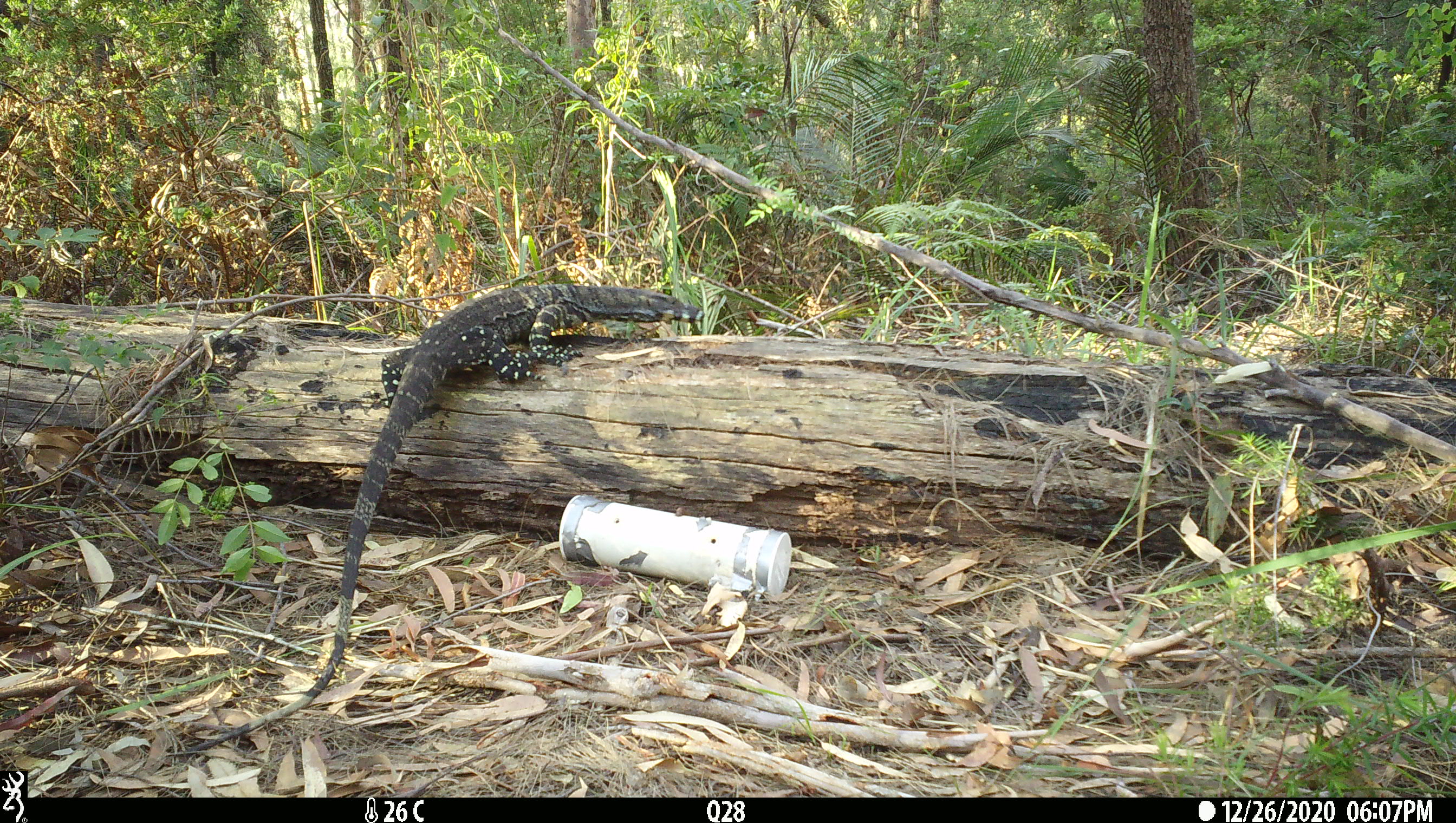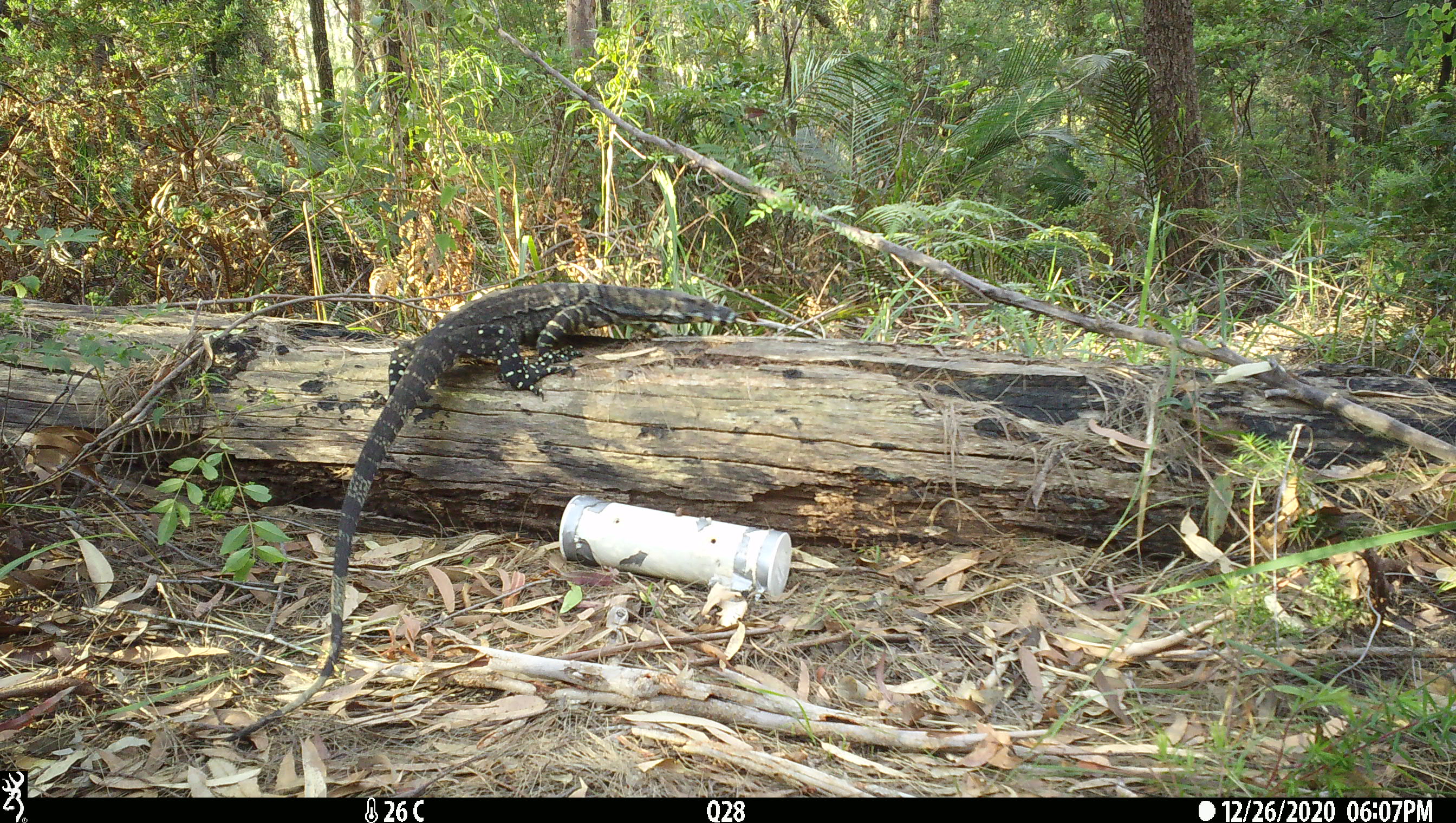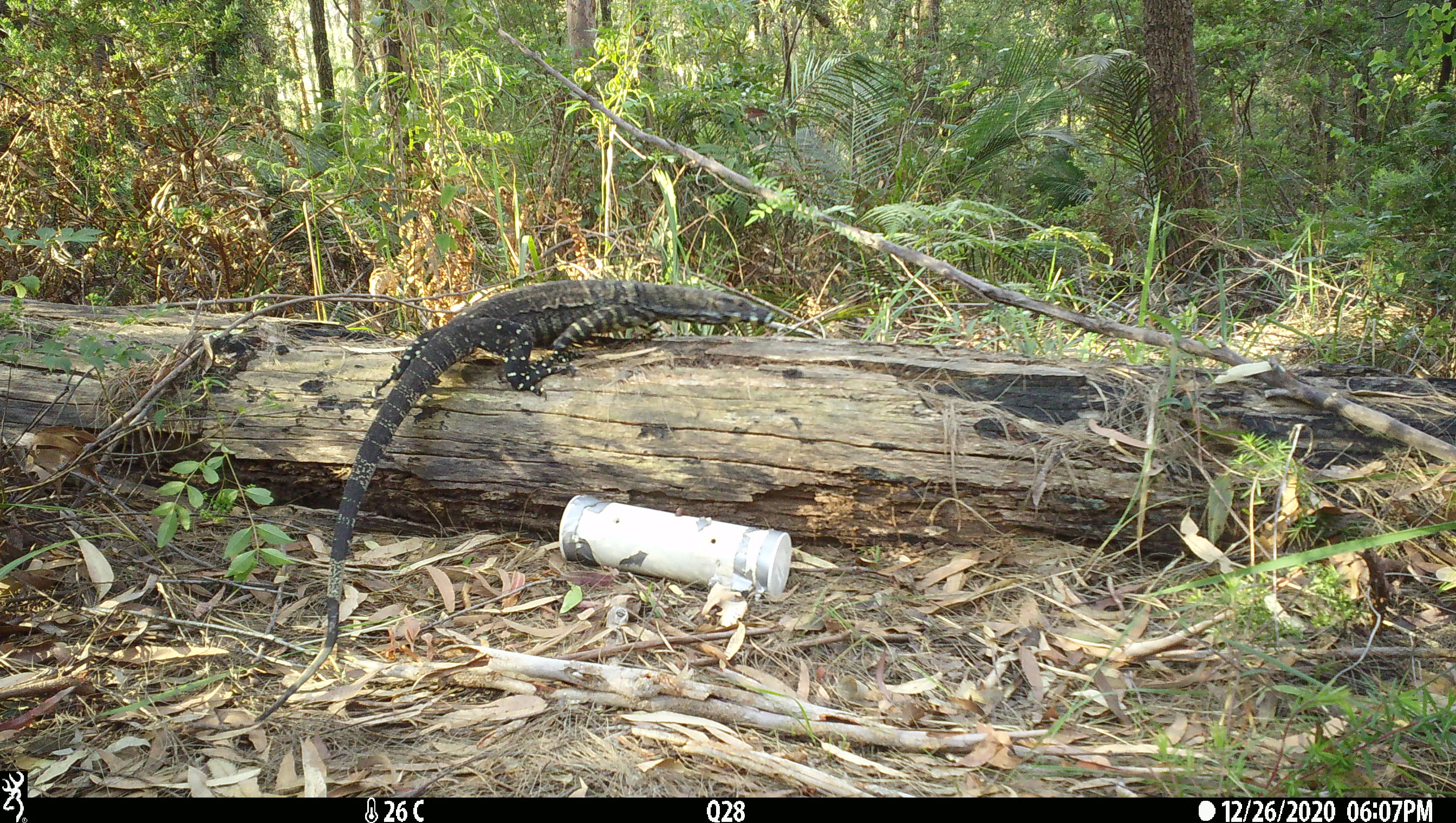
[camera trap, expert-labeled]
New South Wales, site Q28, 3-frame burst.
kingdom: Animalia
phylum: Chordata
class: Reptilia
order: Squamata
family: Varanidae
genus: Varanus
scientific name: Varanus varius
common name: lace monitor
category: goanna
Goanna (lace monitor) (Varanus varius).